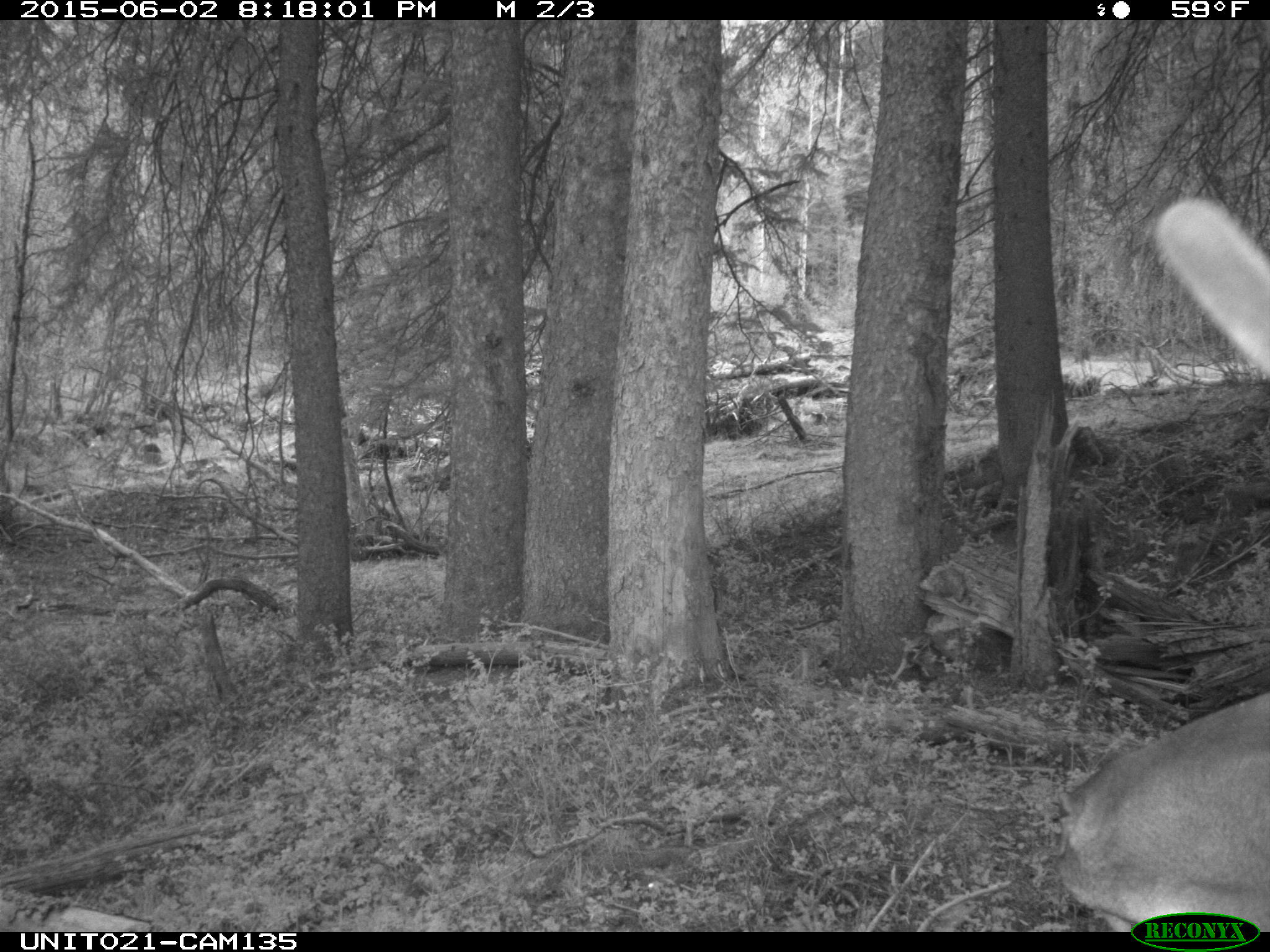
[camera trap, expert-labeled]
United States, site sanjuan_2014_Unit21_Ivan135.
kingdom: Animalia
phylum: Chordata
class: Mammalia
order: Artiodactyla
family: Cervidae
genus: Cervus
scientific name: Cervus elaphus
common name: red deer